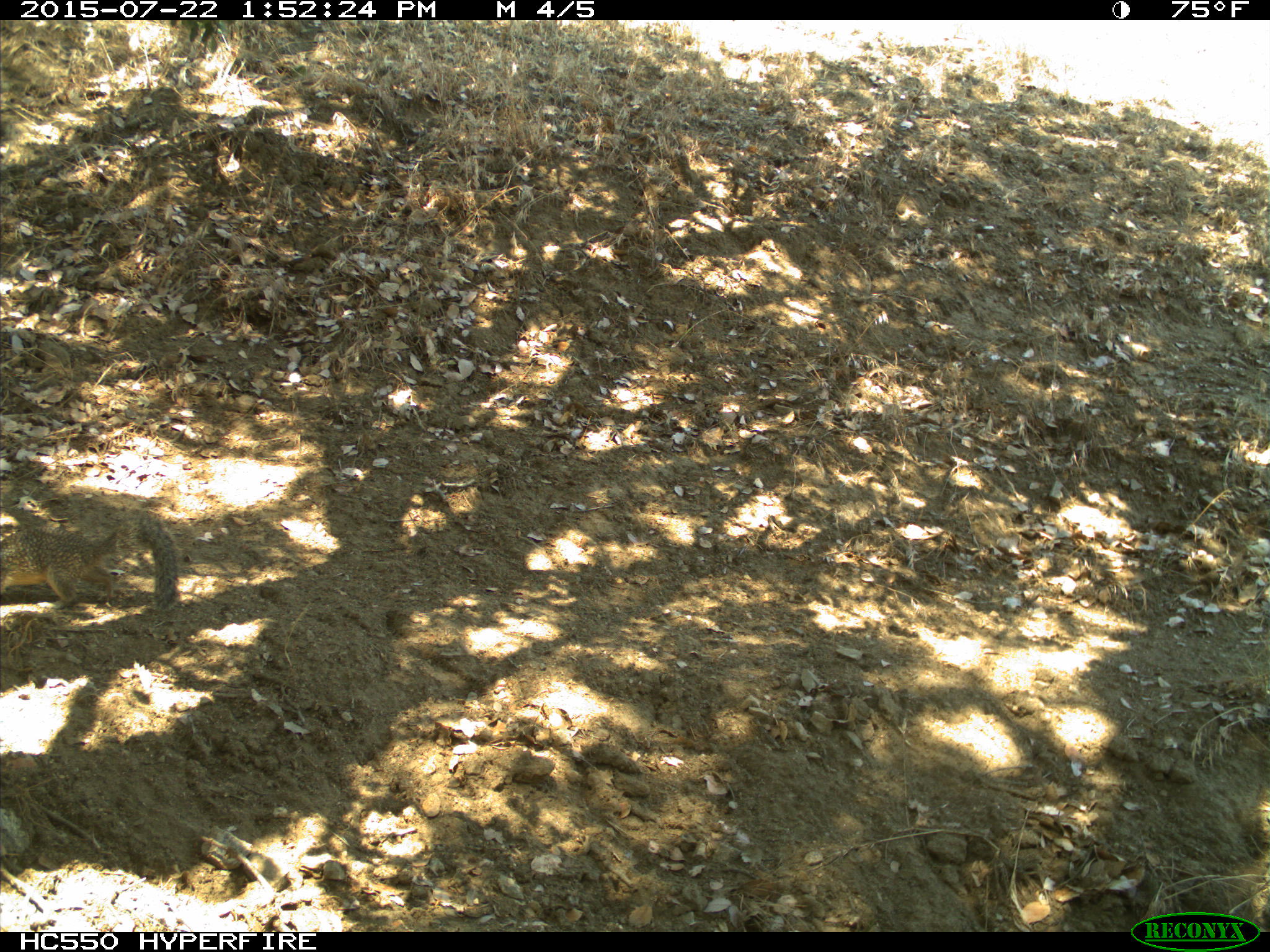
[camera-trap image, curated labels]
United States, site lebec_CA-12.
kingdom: Animalia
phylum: Chordata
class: Mammalia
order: Rodentia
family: Sciuridae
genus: Otospermophilus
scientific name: Otospermophilus beecheyi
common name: california ground squirrel